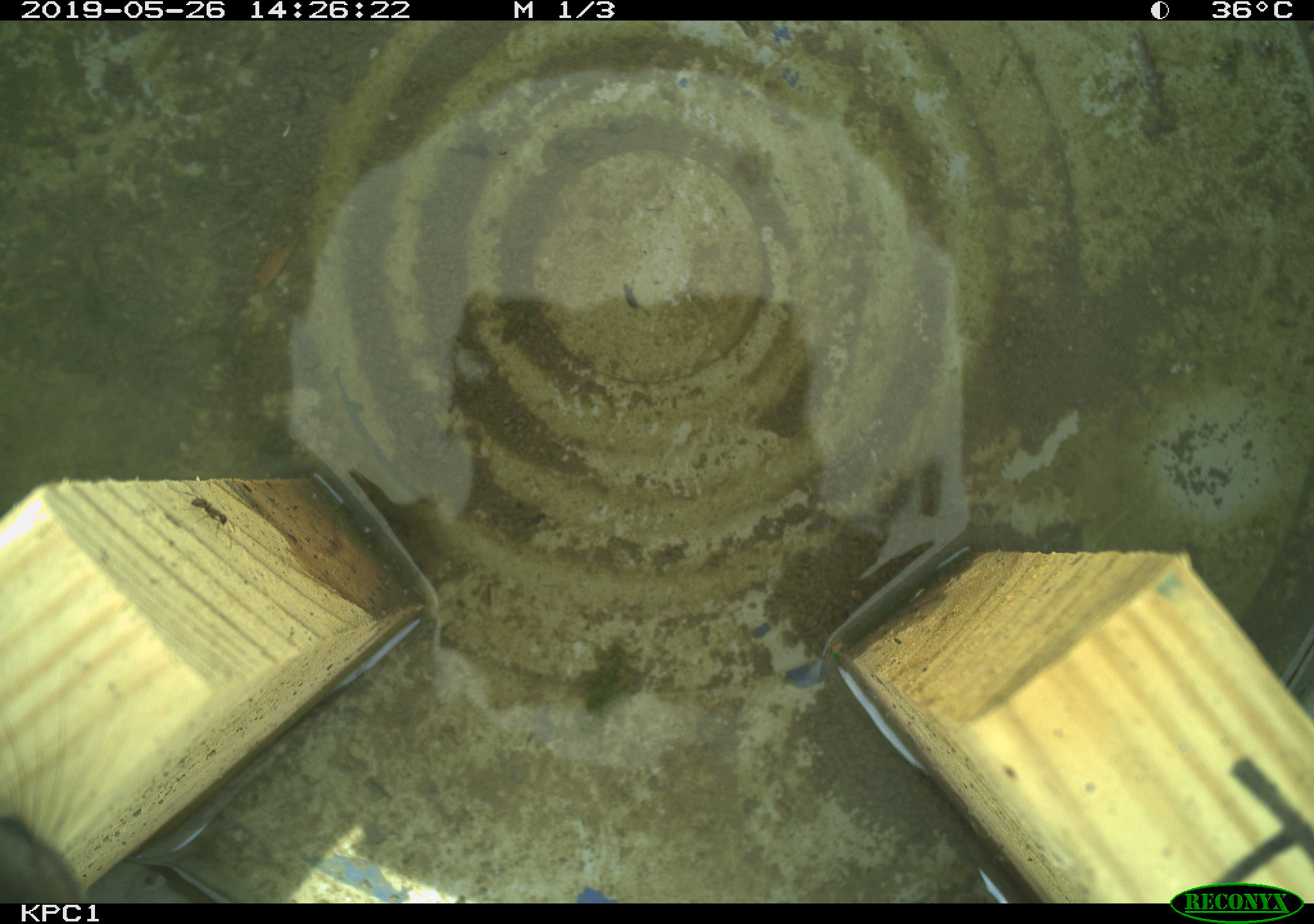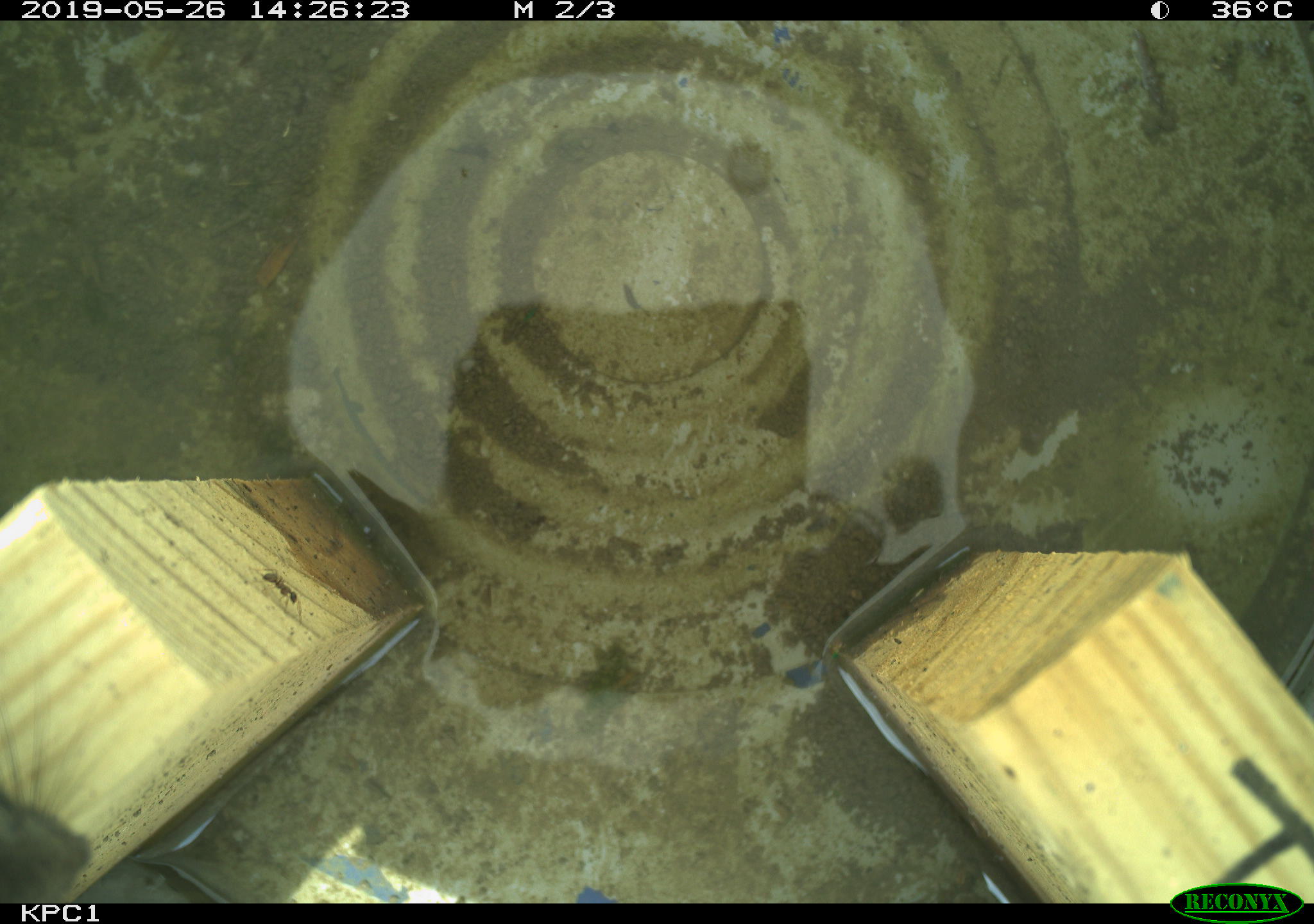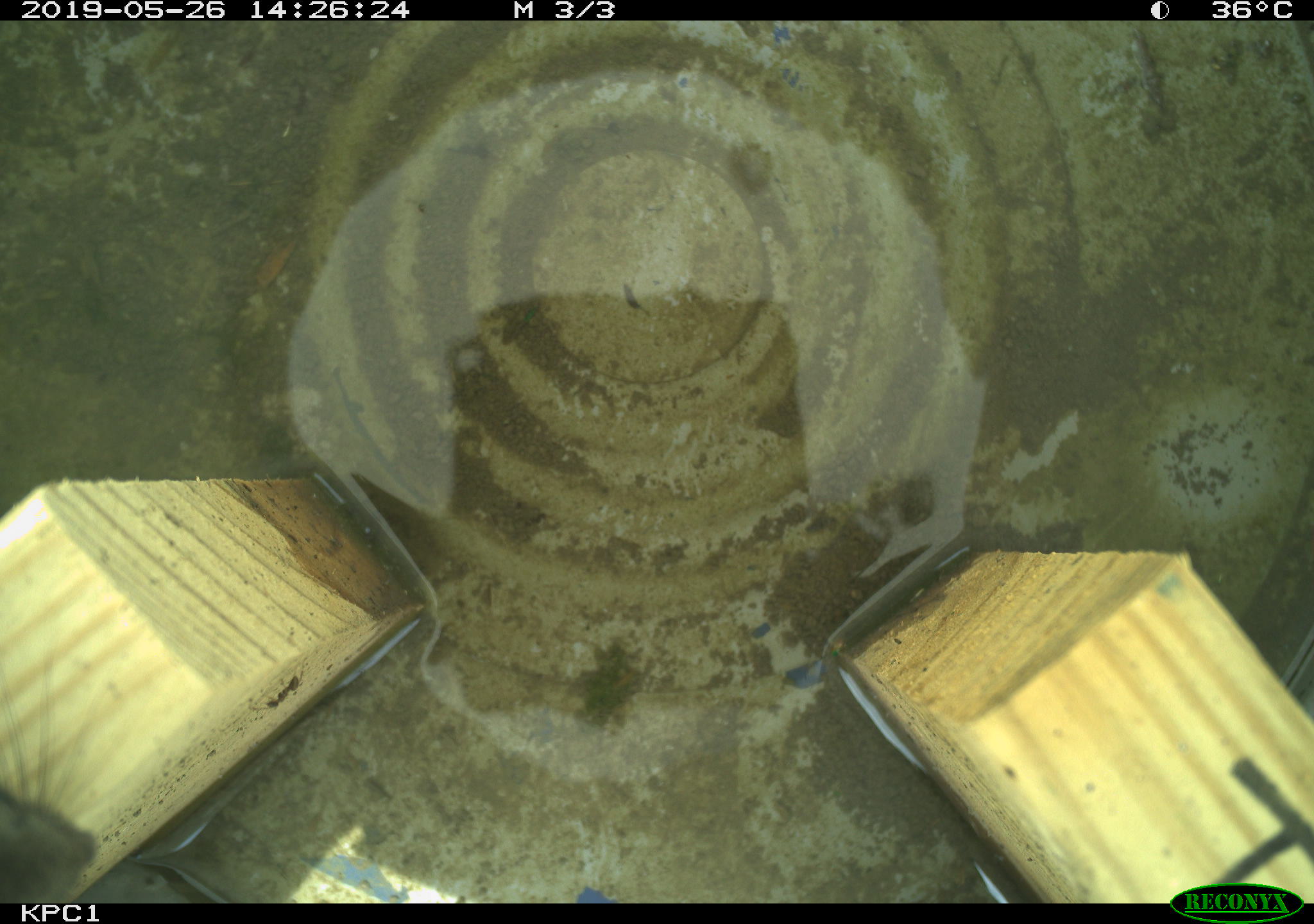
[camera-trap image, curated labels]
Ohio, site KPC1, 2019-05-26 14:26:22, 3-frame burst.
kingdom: Animalia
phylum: Chordata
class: Mammalia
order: Rodentia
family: Cricetidae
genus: Peromyscus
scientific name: Peromyscus leucopus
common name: white-footed mouse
White-footed mouse (Peromyscus leucopus).